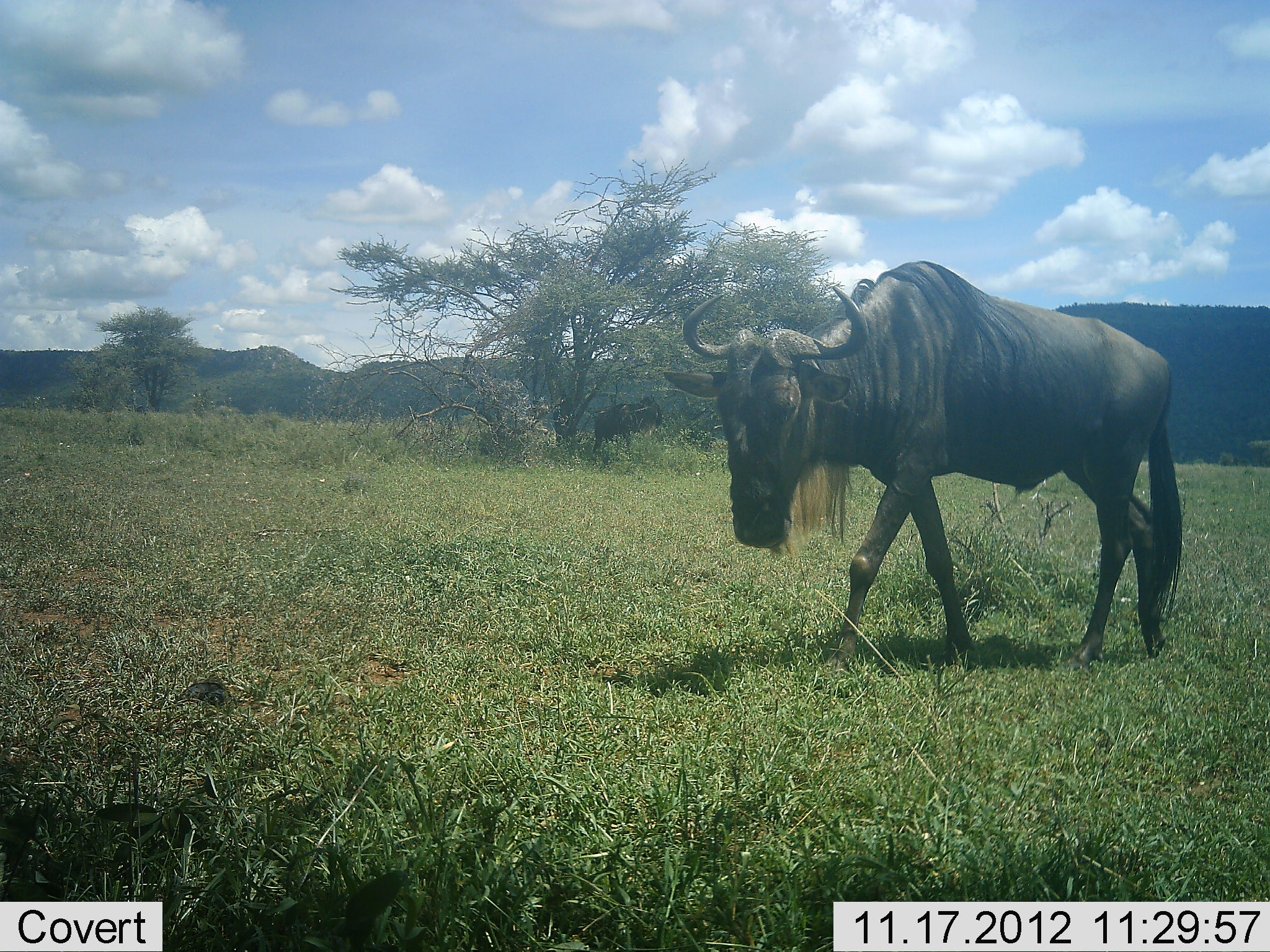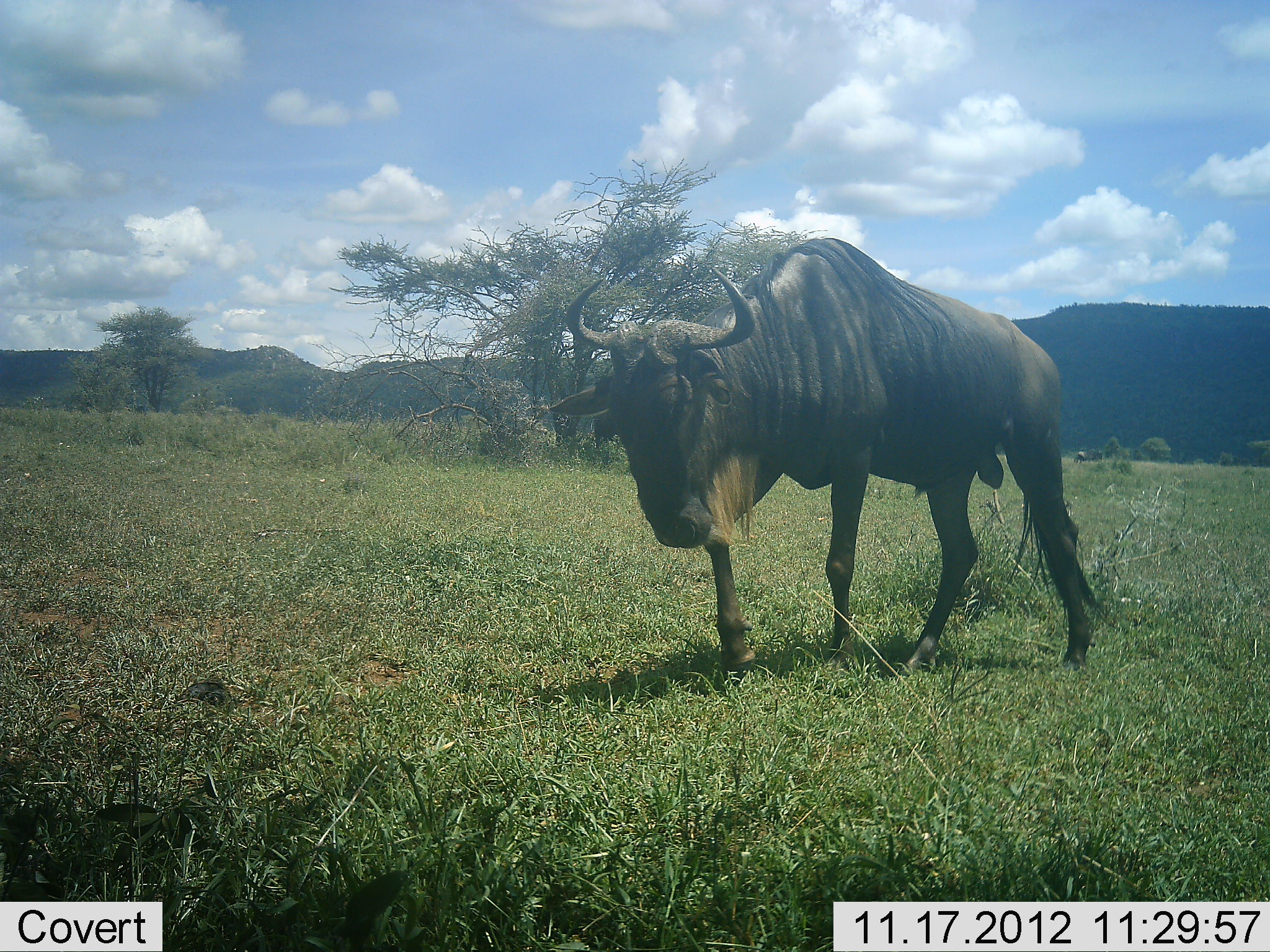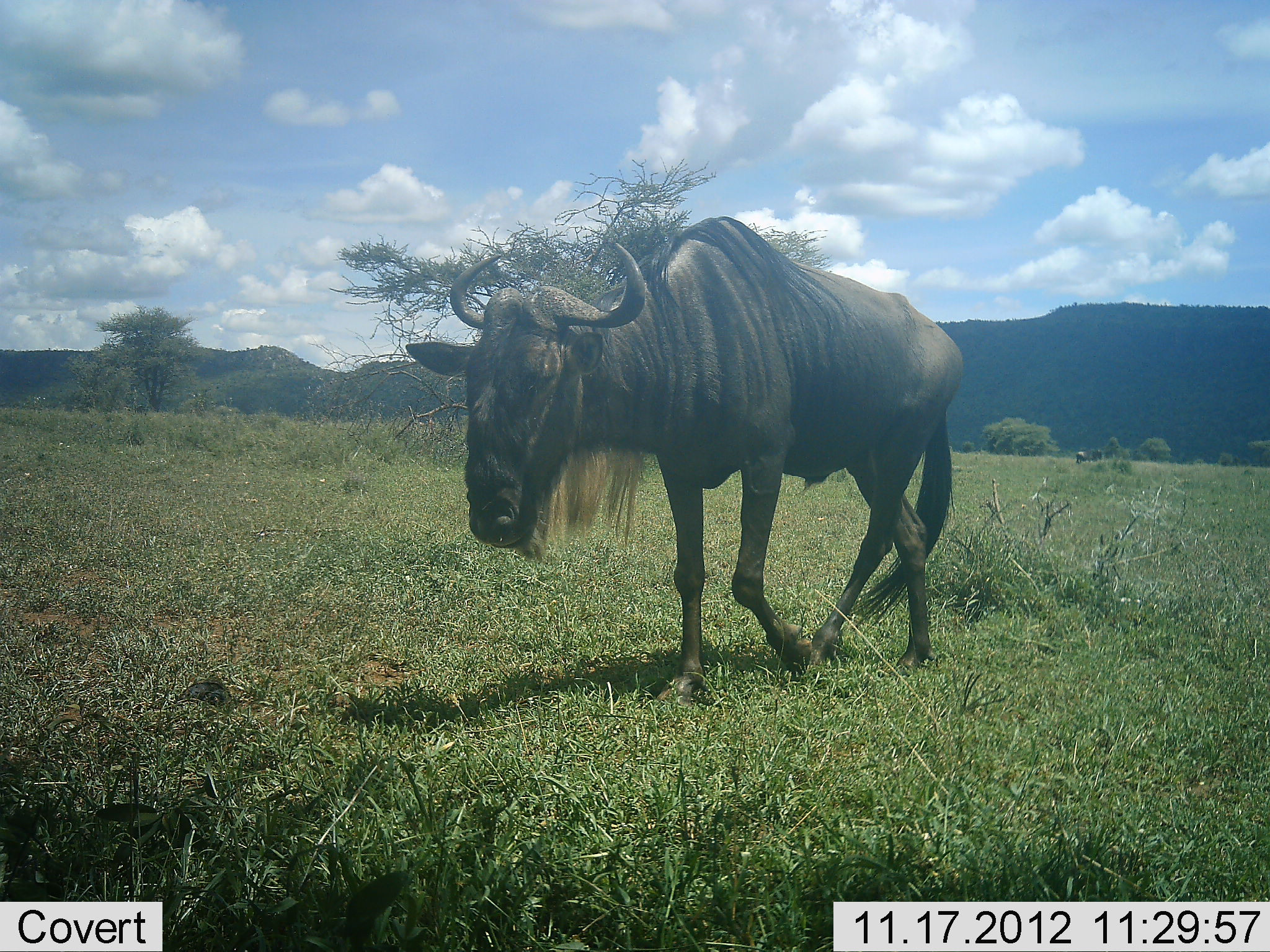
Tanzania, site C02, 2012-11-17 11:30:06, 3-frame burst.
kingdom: Animalia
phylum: Chordata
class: Mammalia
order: Artiodactyla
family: Bovidae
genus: Connochaetes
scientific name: Connochaetes taurinus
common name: blue wildebeest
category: wildebeest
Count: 1.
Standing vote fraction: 10%.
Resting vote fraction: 0%.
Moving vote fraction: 100%.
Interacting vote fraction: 0%.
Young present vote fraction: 0%.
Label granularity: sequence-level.